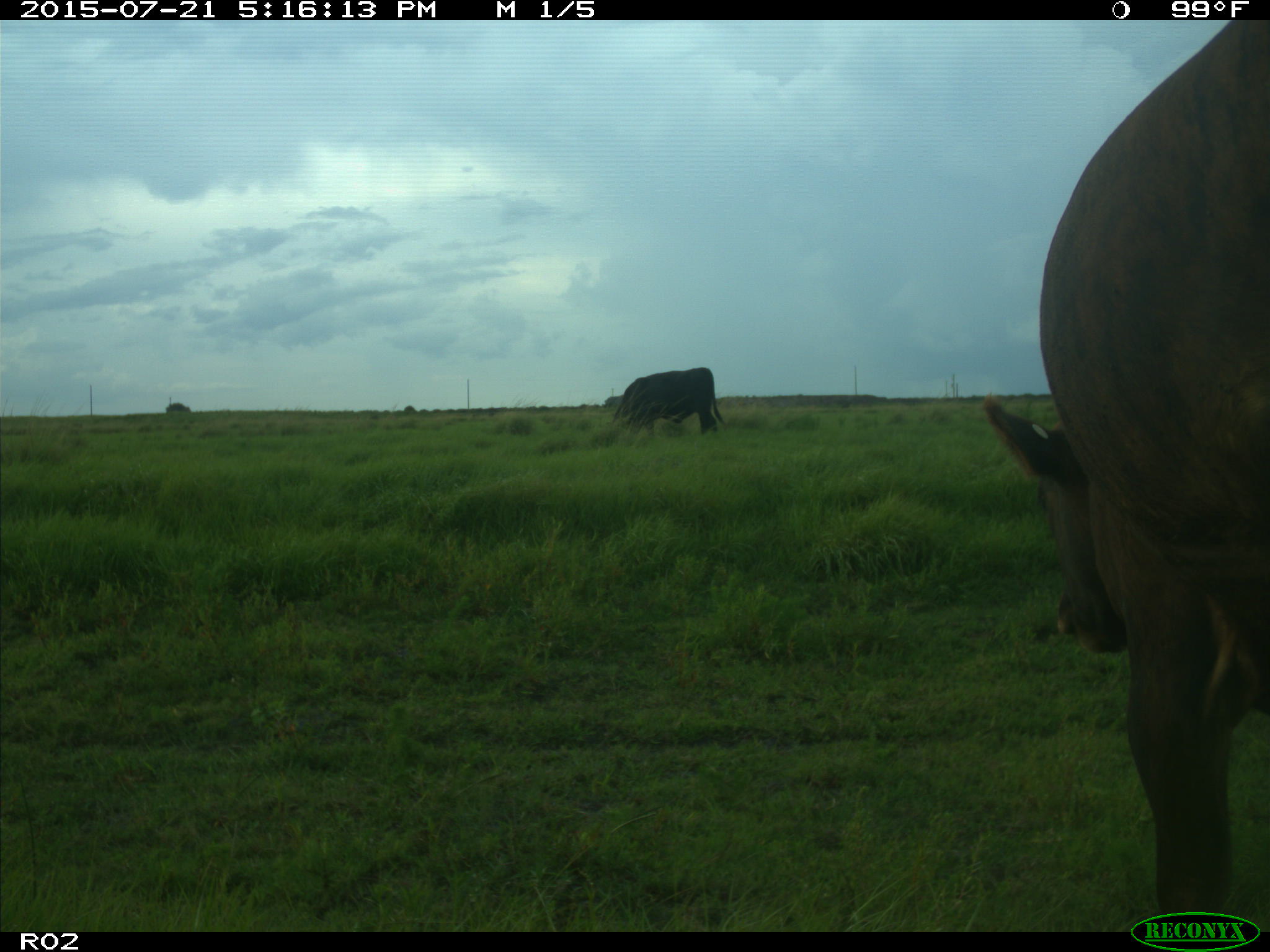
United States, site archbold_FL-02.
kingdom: Animalia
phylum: Chordata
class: Mammalia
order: Artiodactyla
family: Bovidae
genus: Bos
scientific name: Bos taurus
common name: domestic cow